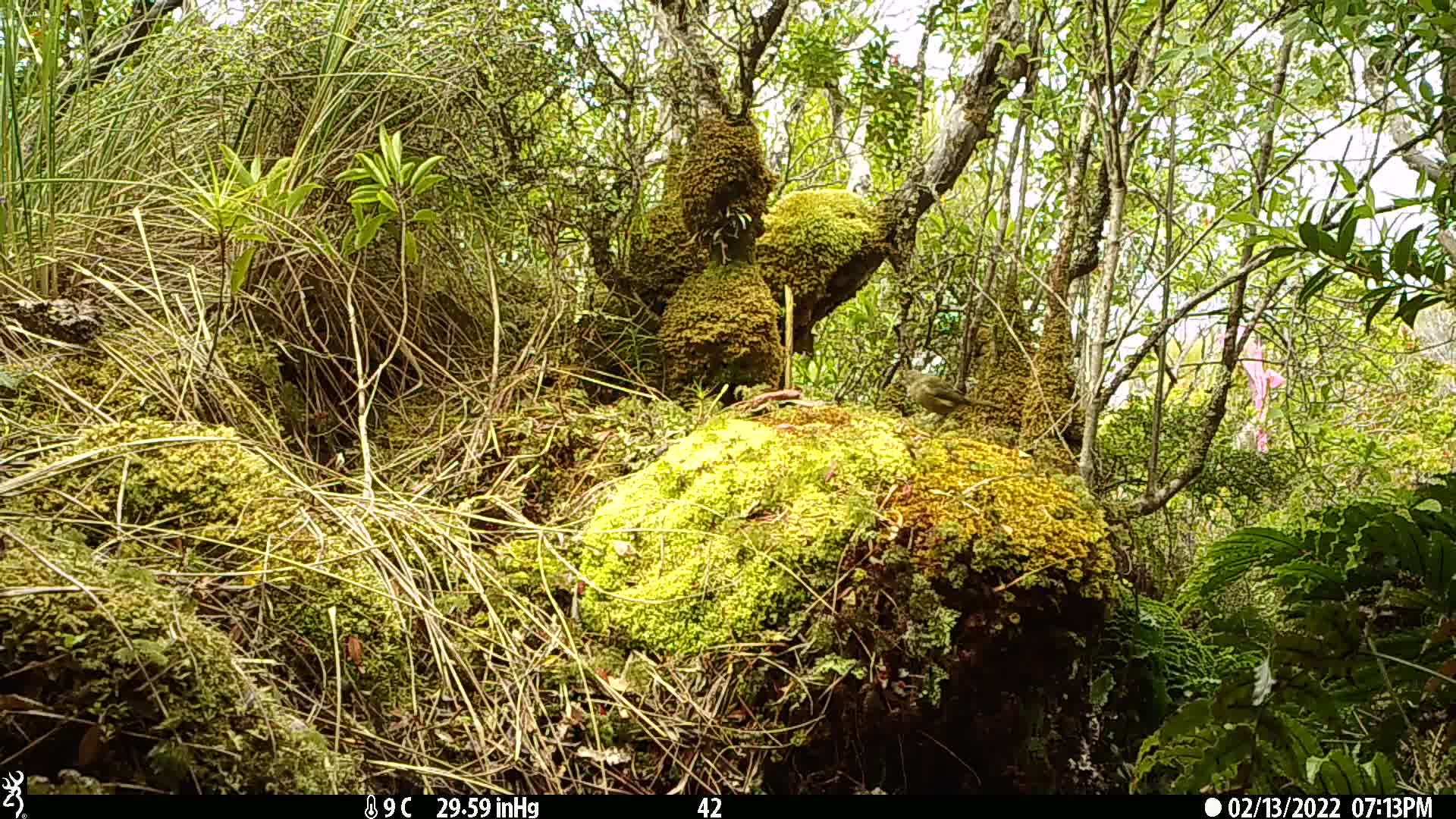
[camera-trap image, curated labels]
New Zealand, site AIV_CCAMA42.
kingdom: Animalia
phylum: Chordata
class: Aves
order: Passeriformes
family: Meliphagidae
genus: Anthornis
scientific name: Anthornis melanura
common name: new zealand bellbird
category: bellbird